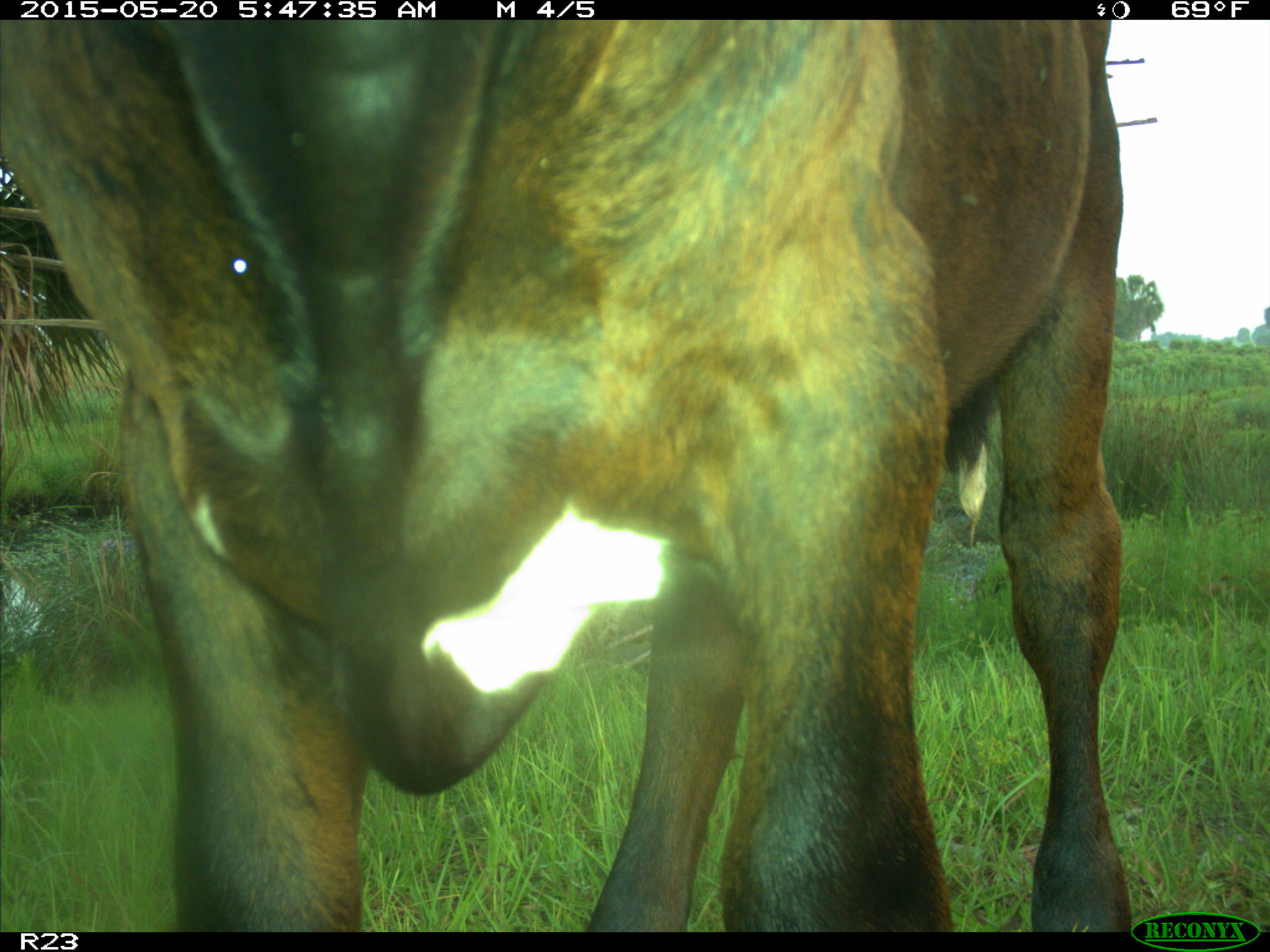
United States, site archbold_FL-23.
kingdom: Animalia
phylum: Chordata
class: Mammalia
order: Artiodactyla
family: Bovidae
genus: Bos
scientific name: Bos taurus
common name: domestic cow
Bos taurus (domestic cow).